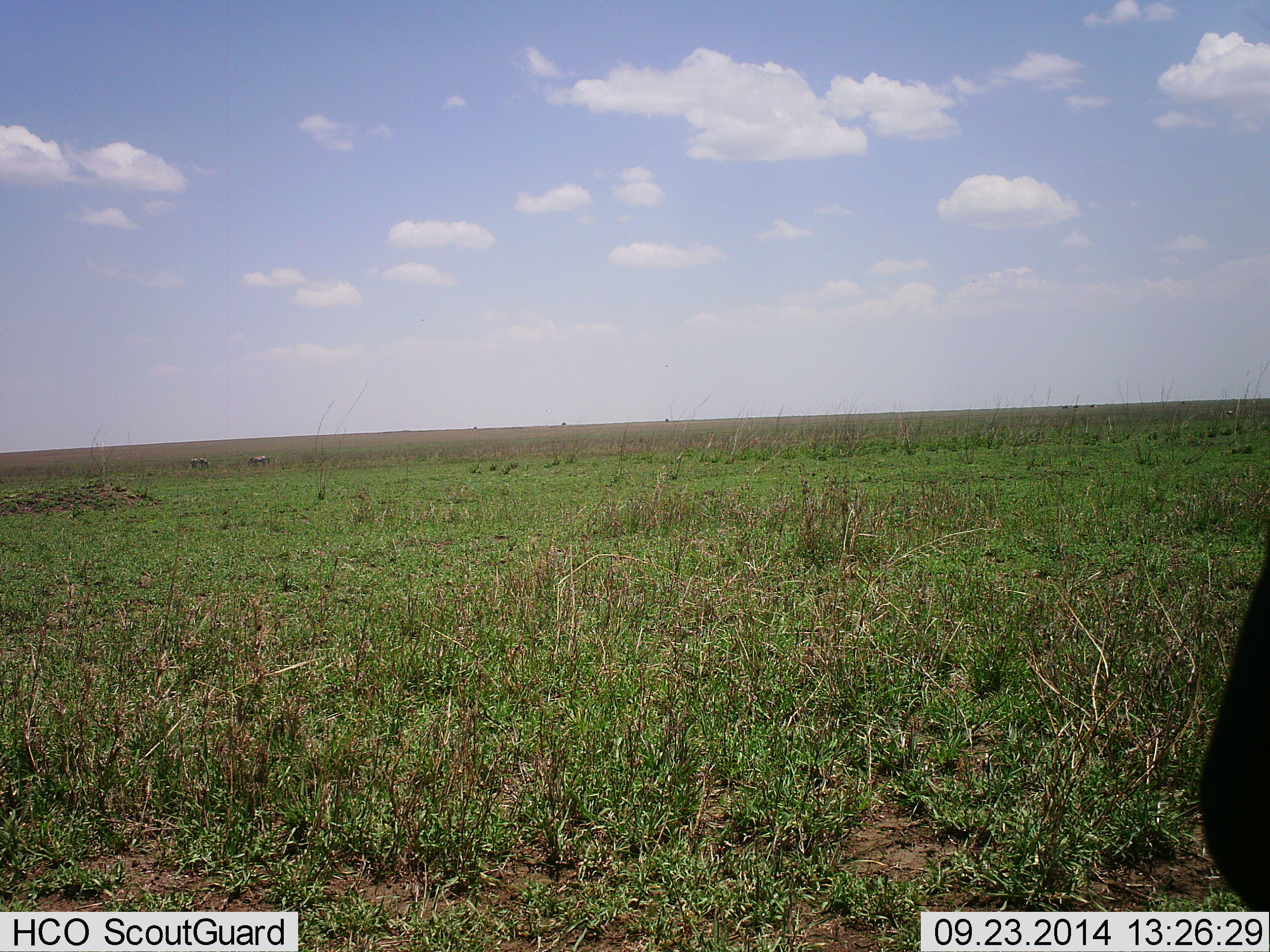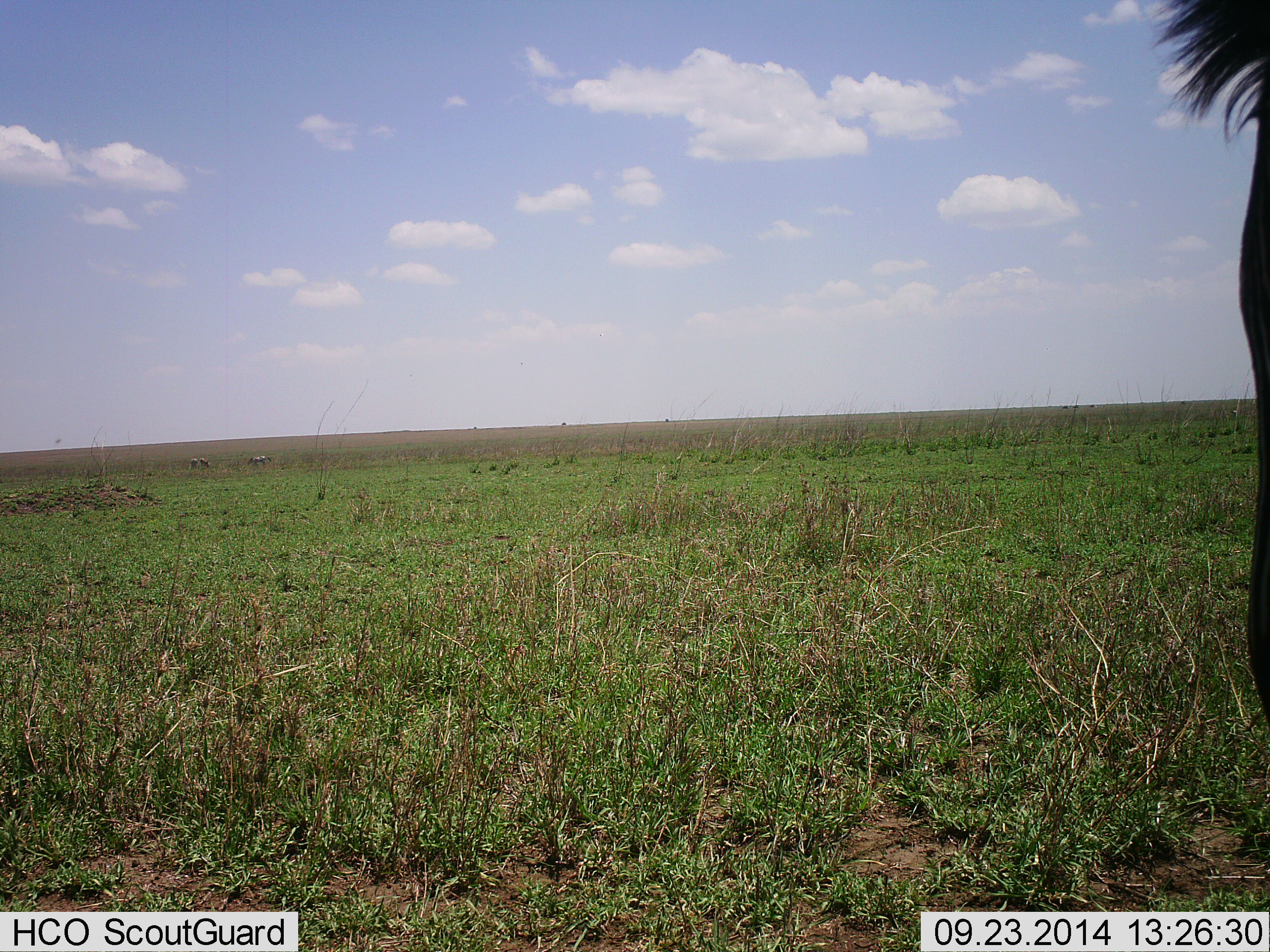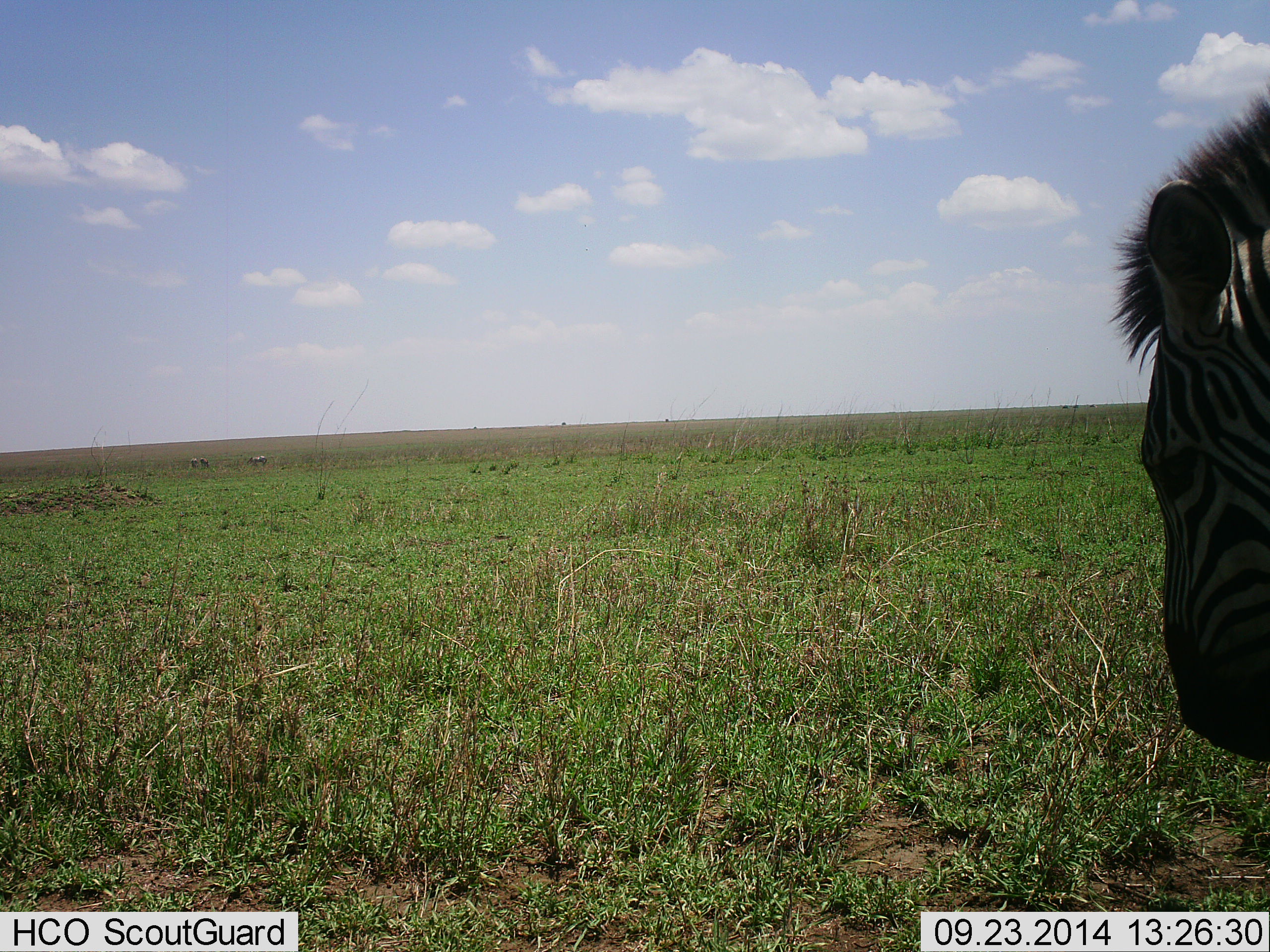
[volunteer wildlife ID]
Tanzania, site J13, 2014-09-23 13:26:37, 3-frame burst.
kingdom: Animalia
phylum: Chordata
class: Mammalia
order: Perissodactyla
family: Equidae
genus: Equus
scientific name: Equus quagga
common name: plains zebra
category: zebra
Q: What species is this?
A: Zebra (plains zebra) (Equus quagga).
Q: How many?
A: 1.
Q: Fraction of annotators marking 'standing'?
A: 80%.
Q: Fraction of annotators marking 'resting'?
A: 0%.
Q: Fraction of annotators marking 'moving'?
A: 10%.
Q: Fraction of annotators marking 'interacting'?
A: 0%.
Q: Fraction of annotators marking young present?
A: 0%.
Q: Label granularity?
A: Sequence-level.